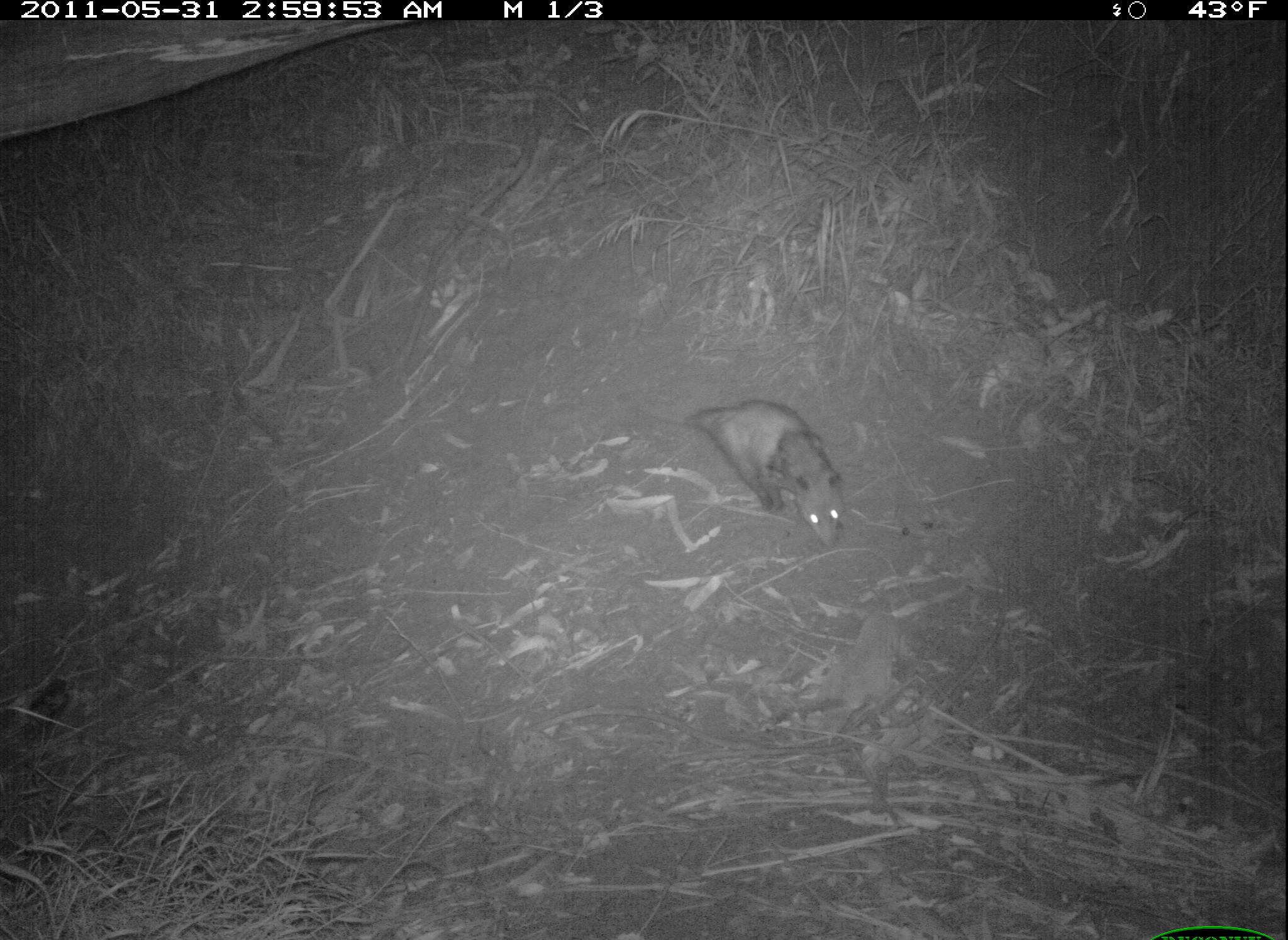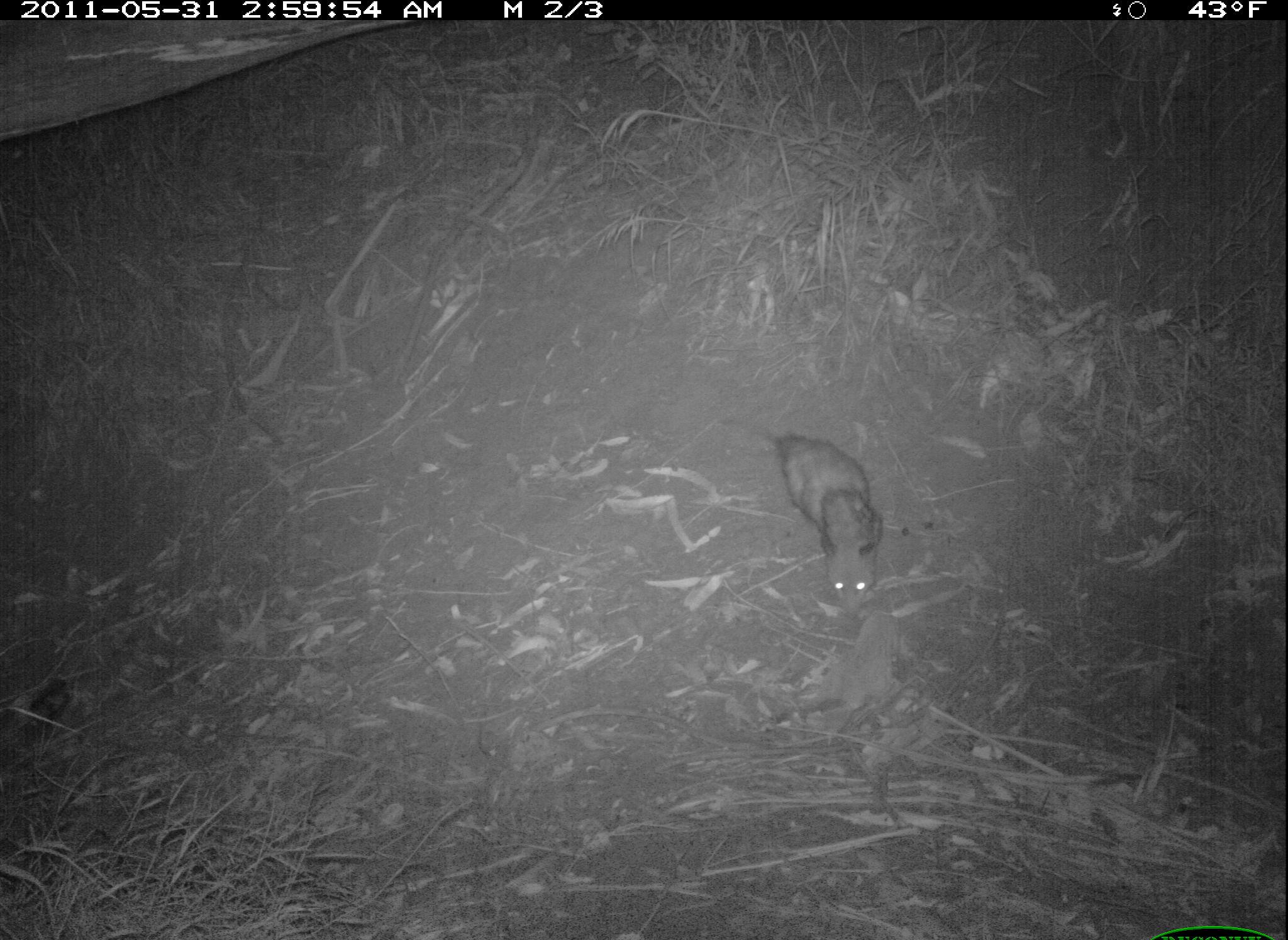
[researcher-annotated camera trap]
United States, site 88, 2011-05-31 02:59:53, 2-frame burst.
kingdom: Animalia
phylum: Chordata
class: Mammalia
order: Didelphimorphia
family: Didelphidae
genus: Didelphis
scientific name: Didelphis virginiana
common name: virginia opossum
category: opossum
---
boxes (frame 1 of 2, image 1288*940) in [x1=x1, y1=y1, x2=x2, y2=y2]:
opossum: [x1=618, y1=388, x2=861, y2=559]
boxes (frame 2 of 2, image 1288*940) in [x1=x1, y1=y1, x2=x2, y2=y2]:
opossum: [x1=718, y1=411, x2=886, y2=614]